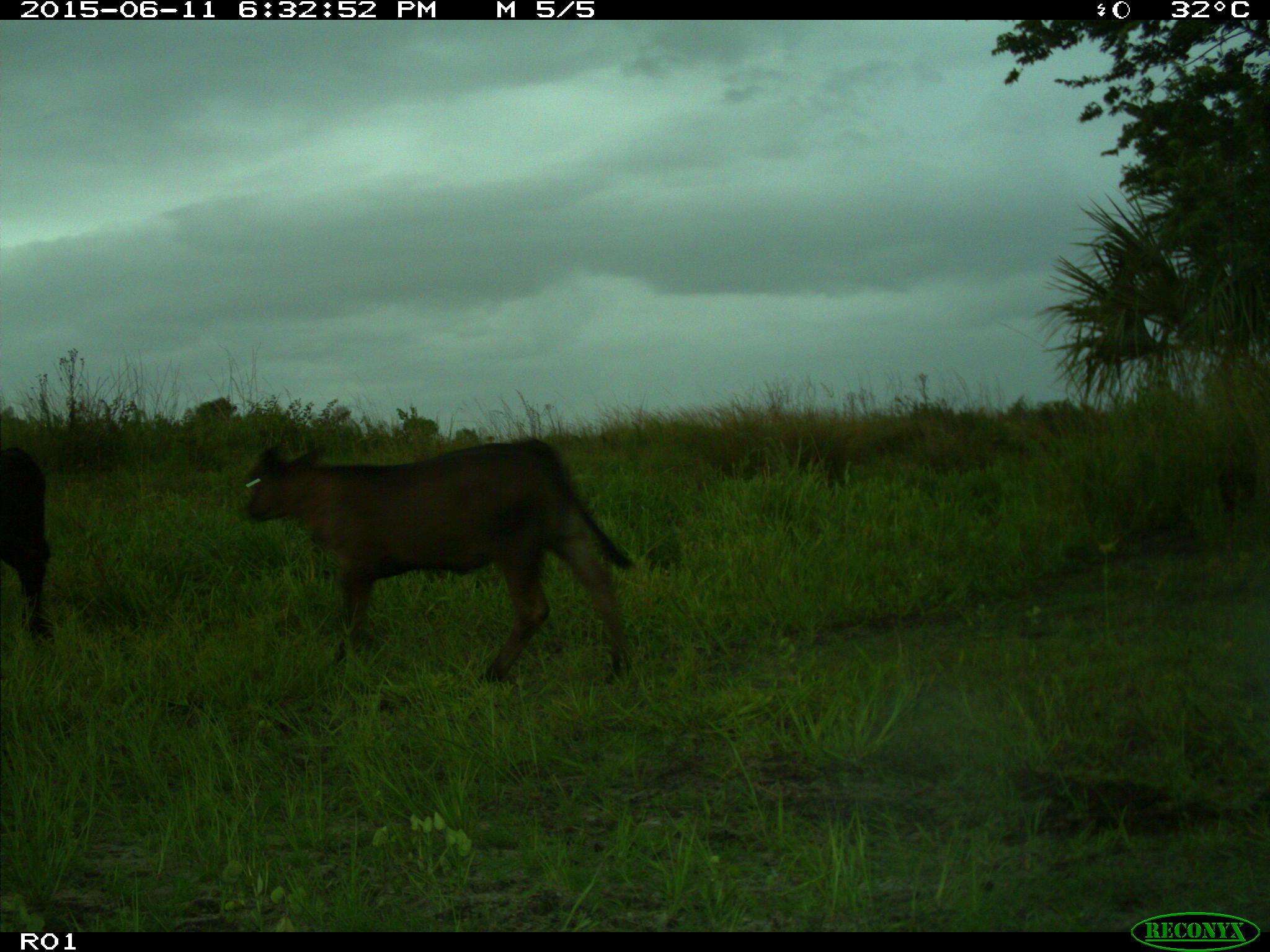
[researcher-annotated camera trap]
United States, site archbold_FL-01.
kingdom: Animalia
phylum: Chordata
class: Mammalia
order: Artiodactyla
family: Bovidae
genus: Bos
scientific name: Bos taurus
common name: domestic cow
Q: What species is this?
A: Bos taurus (domestic cow).